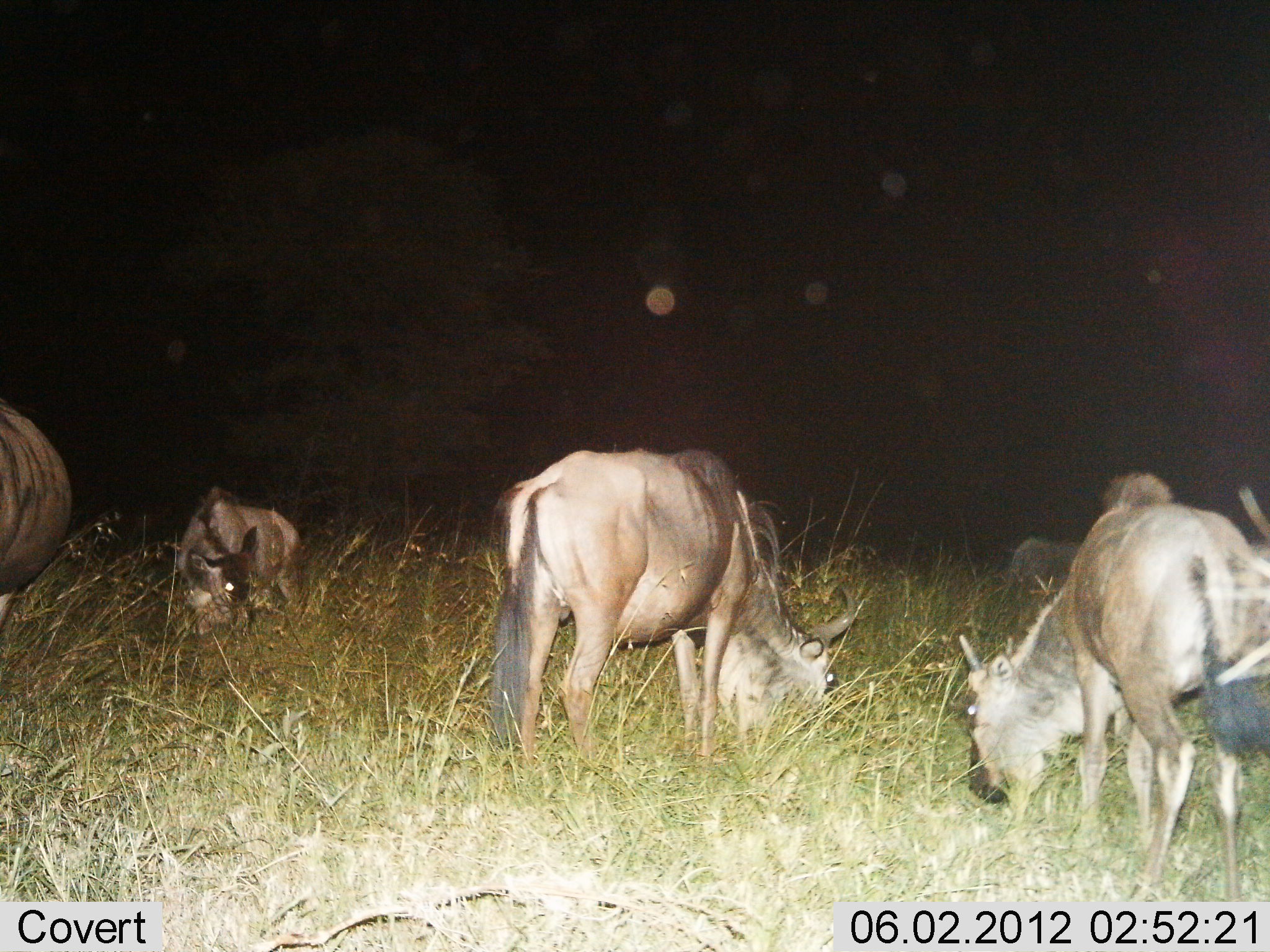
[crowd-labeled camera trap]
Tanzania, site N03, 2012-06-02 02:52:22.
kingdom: Animalia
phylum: Chordata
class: Mammalia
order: Artiodactyla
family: Bovidae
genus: Connochaetes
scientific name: Connochaetes taurinus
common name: blue wildebeest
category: wildebeest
Wildebeest (blue wildebeest) (Connochaetes taurinus), count 4. Behavior (volunteer vote fractions): standing 40%, resting 40%, moving 0%, interacting 0%. Young present (vote fraction): 20%. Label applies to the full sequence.